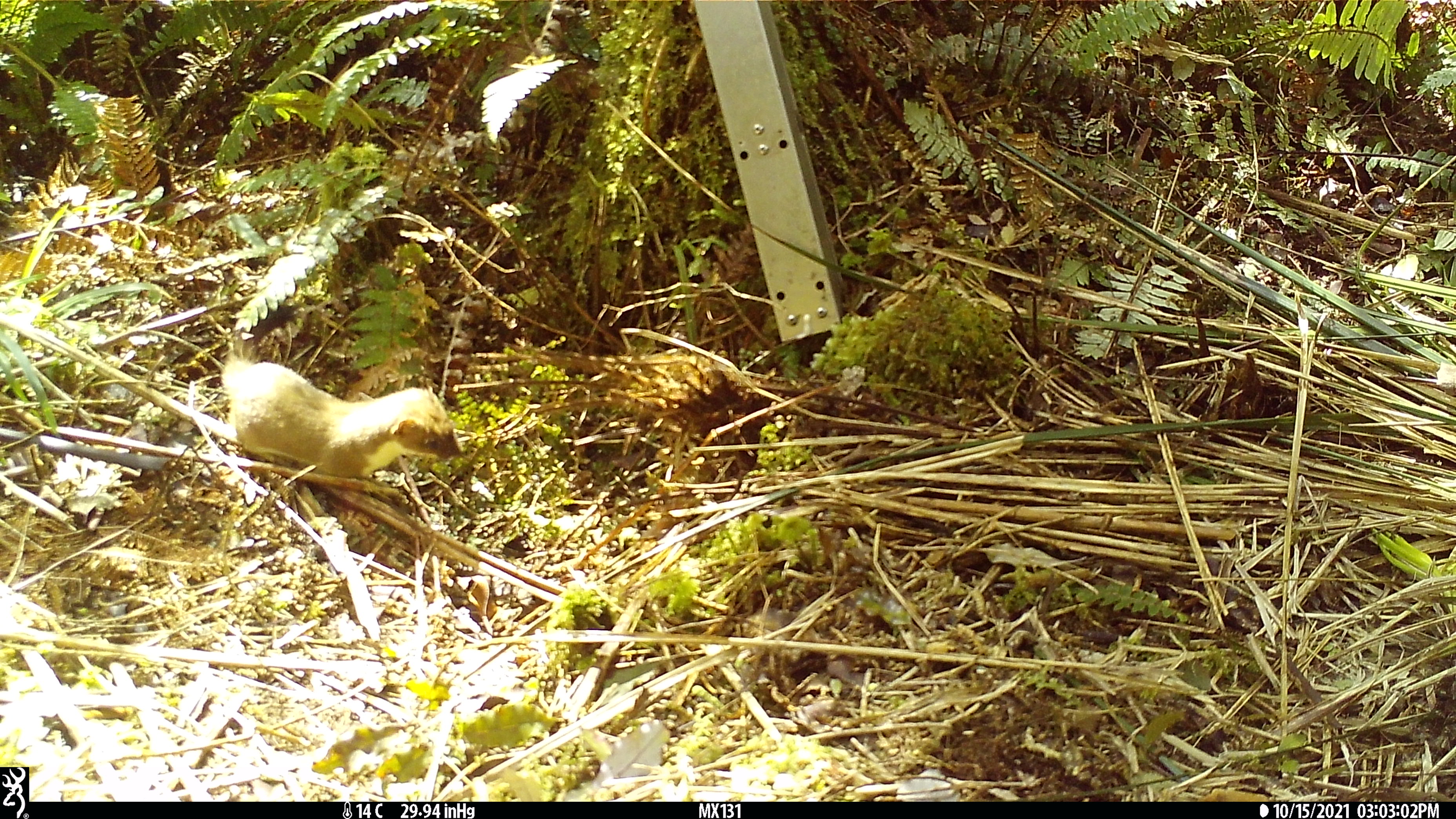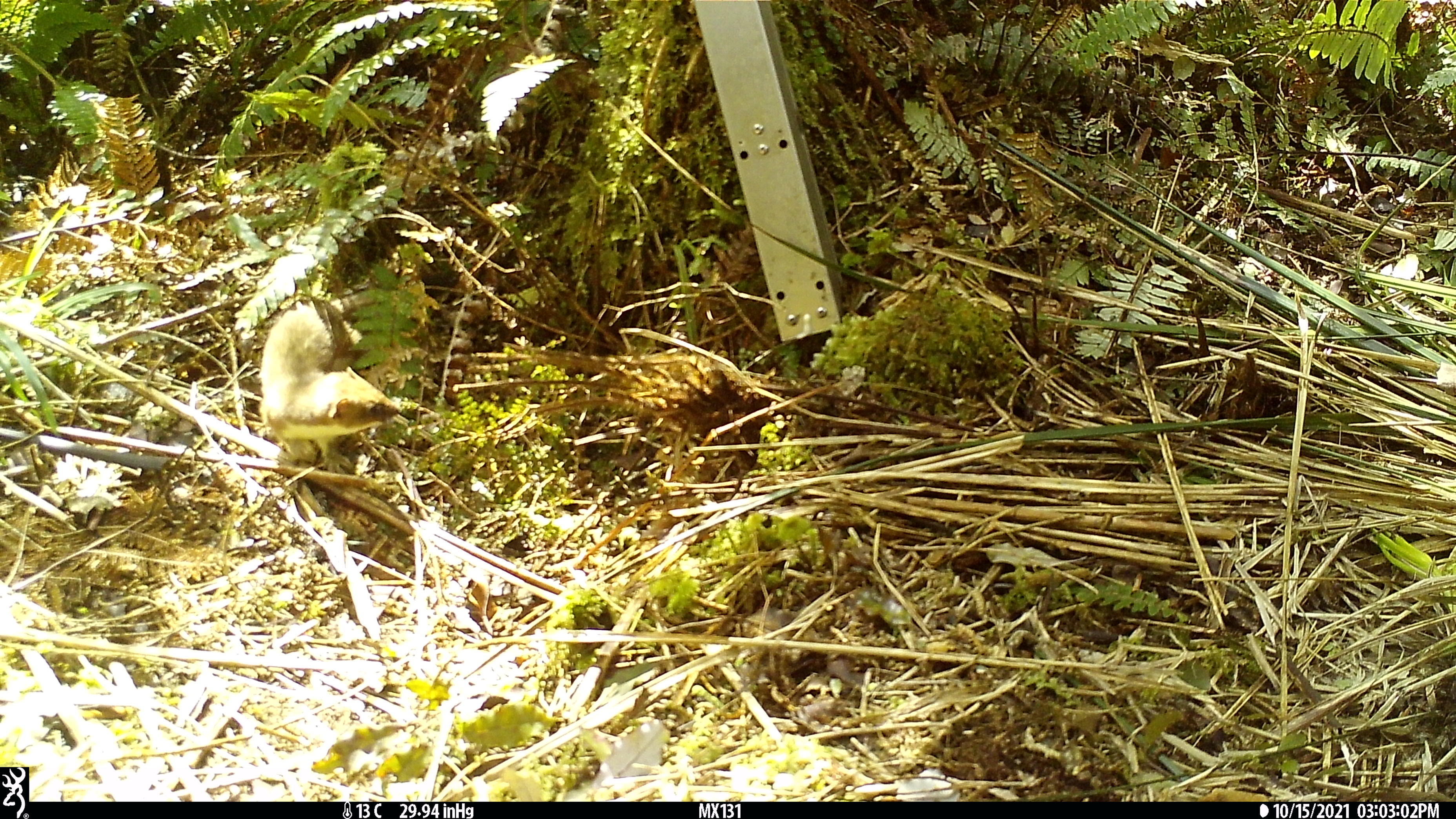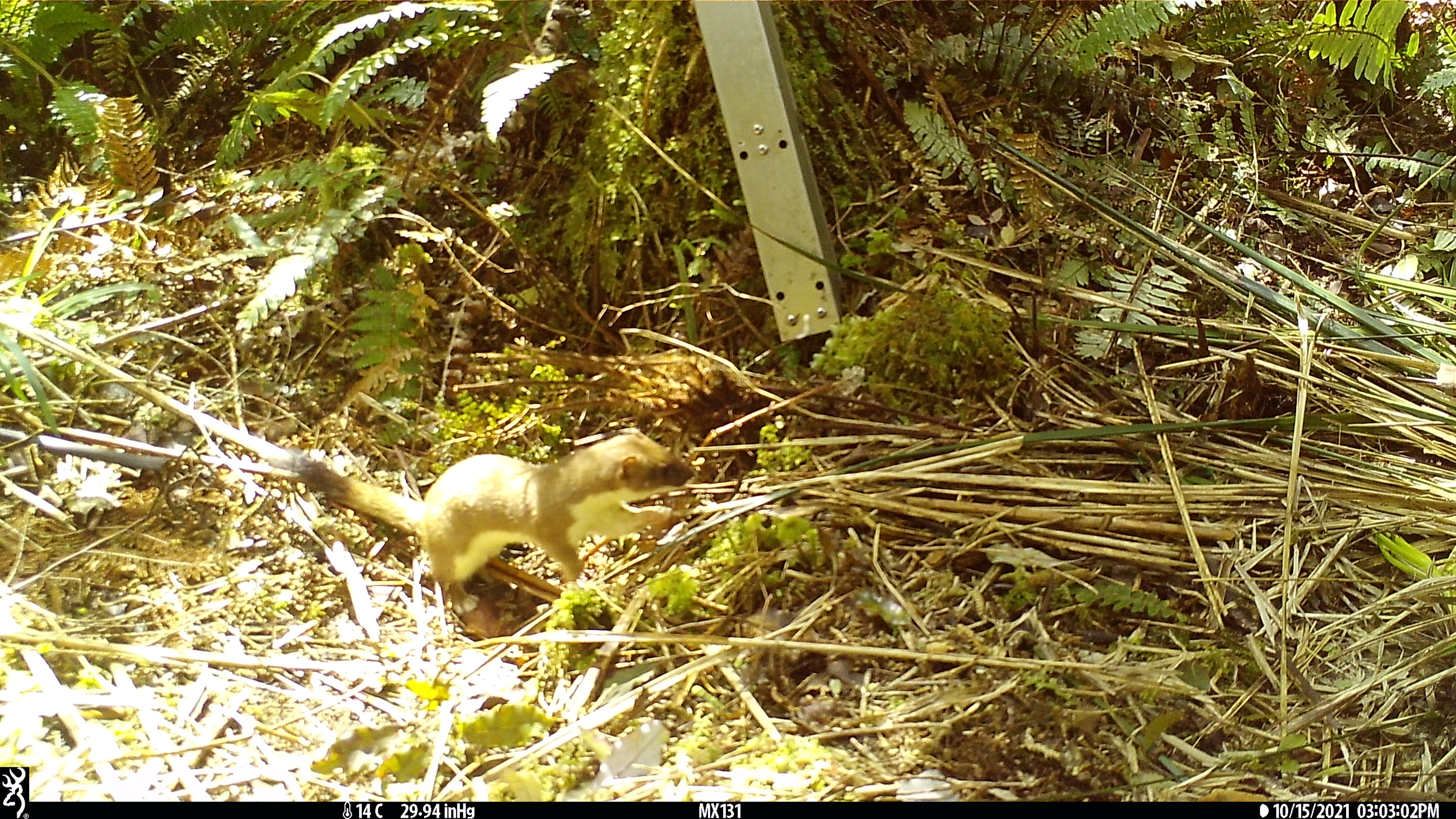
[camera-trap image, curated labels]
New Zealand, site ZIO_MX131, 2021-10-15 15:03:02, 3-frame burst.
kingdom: Animalia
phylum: Chordata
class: Mammalia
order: Carnivora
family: Mustelidae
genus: Mustela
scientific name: Mustela erminea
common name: stoat